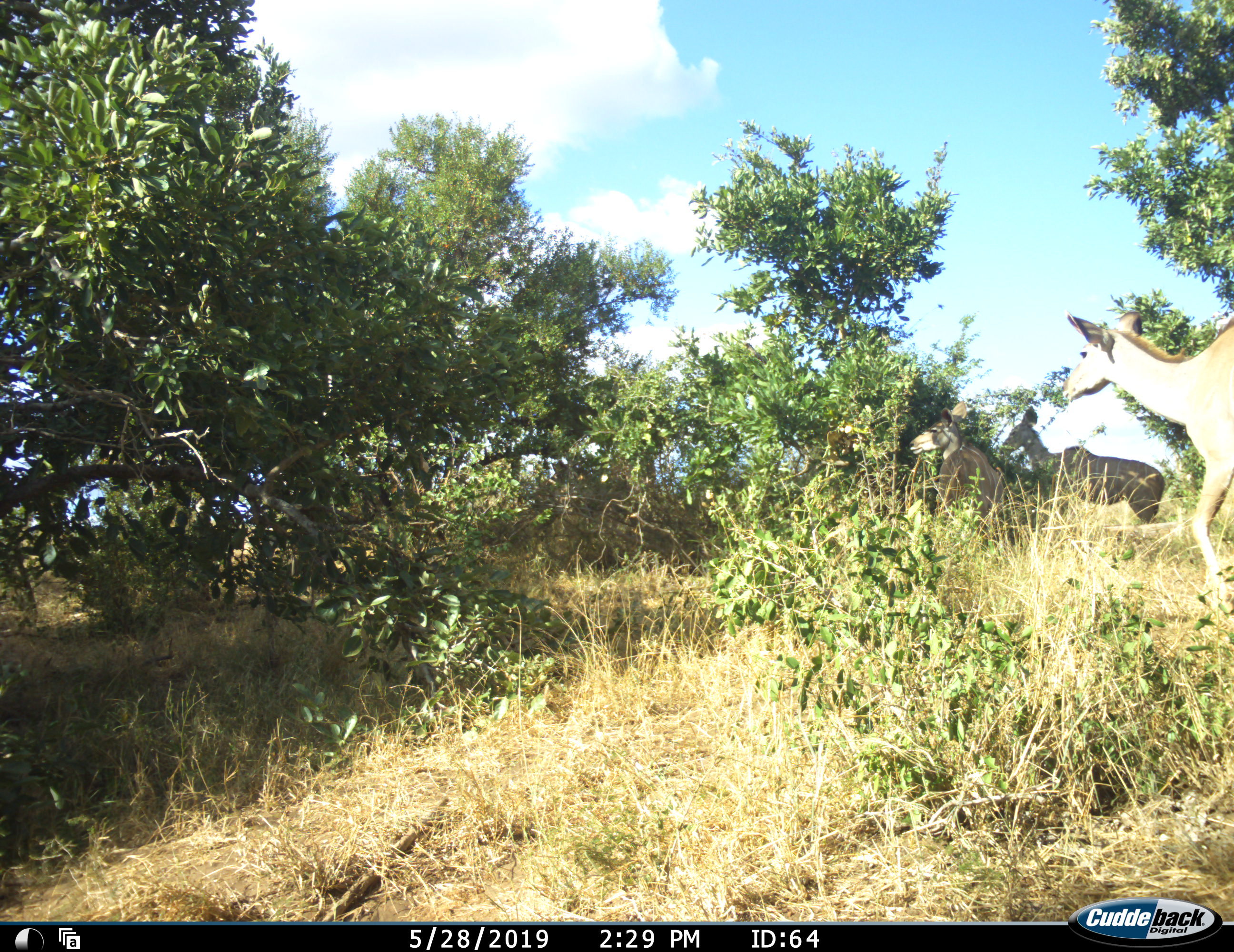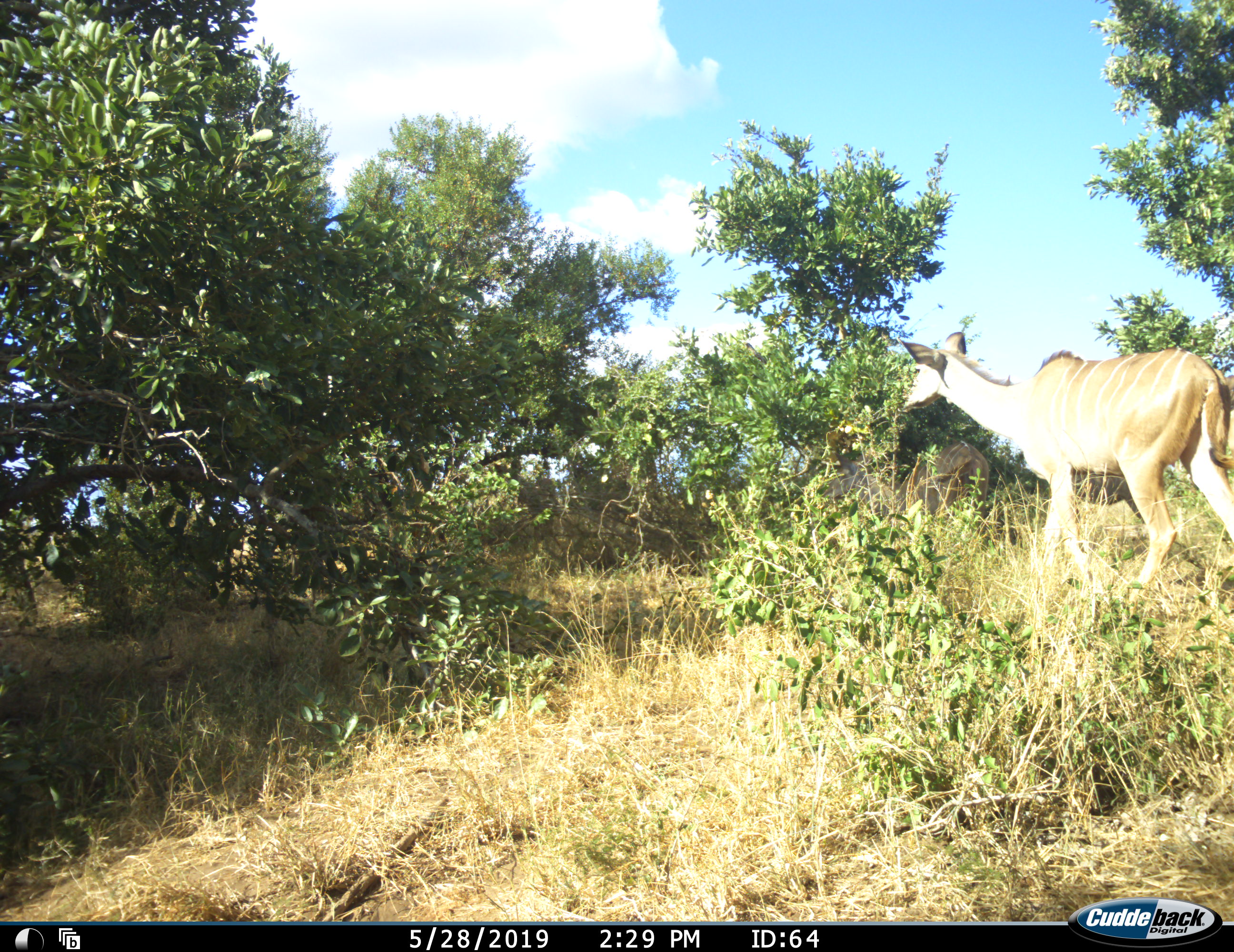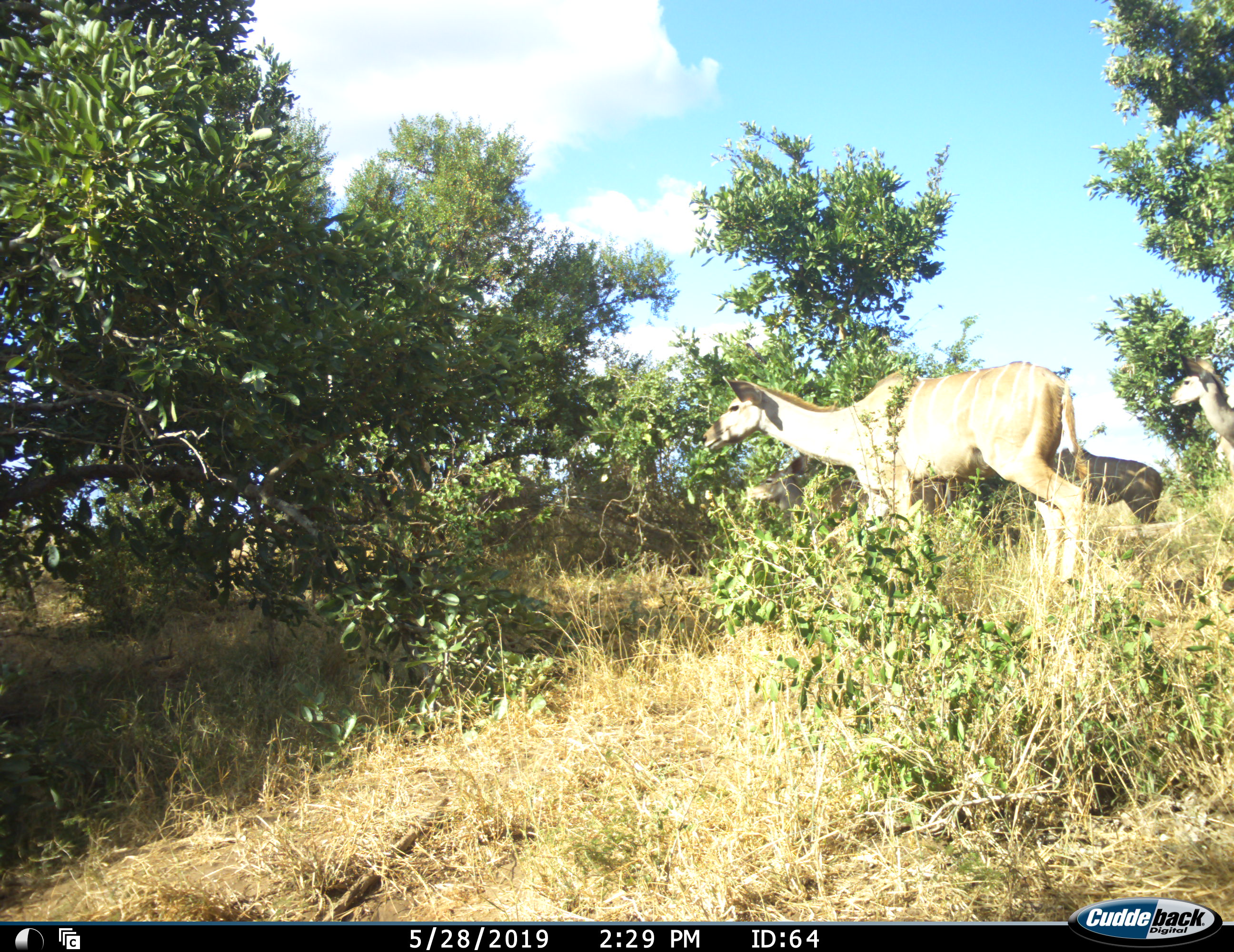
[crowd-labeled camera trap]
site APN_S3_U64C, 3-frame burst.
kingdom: Animalia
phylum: Chordata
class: Mammalia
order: Artiodactyla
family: Bovidae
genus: Tragelaphus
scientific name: Tragelaphus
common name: kudu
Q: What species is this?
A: Kudu (Tragelaphus).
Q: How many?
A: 3.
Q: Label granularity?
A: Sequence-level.